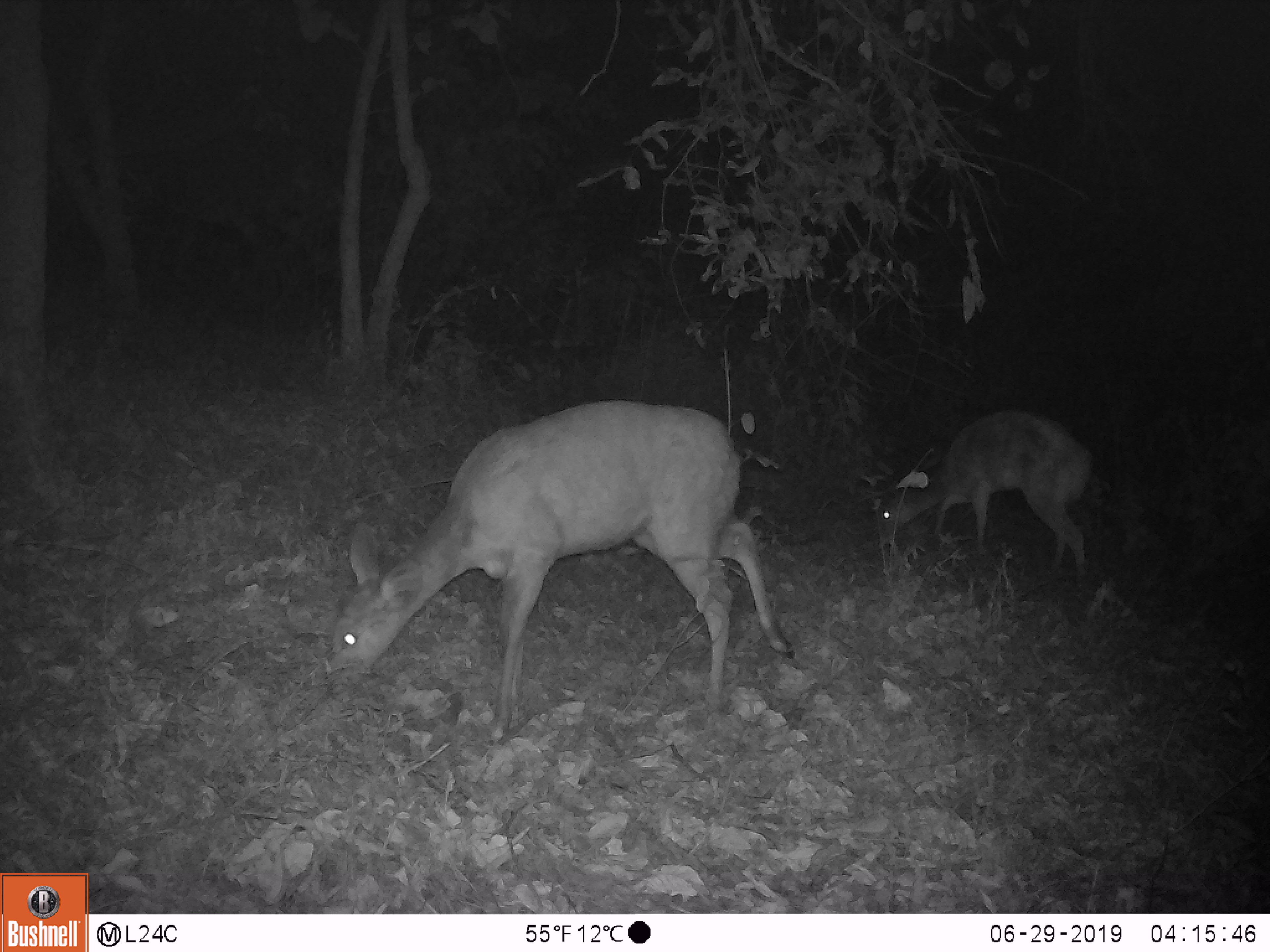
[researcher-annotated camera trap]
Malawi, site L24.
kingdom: Animalia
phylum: Chordata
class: Mammalia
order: Artiodactyla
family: Bovidae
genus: Redunca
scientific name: Redunca arundinum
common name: southern reedbuck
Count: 2.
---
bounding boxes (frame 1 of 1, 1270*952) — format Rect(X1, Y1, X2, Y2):
southern reedbuck: Rect(325, 397, 807, 723); Rect(872, 408, 1093, 587)